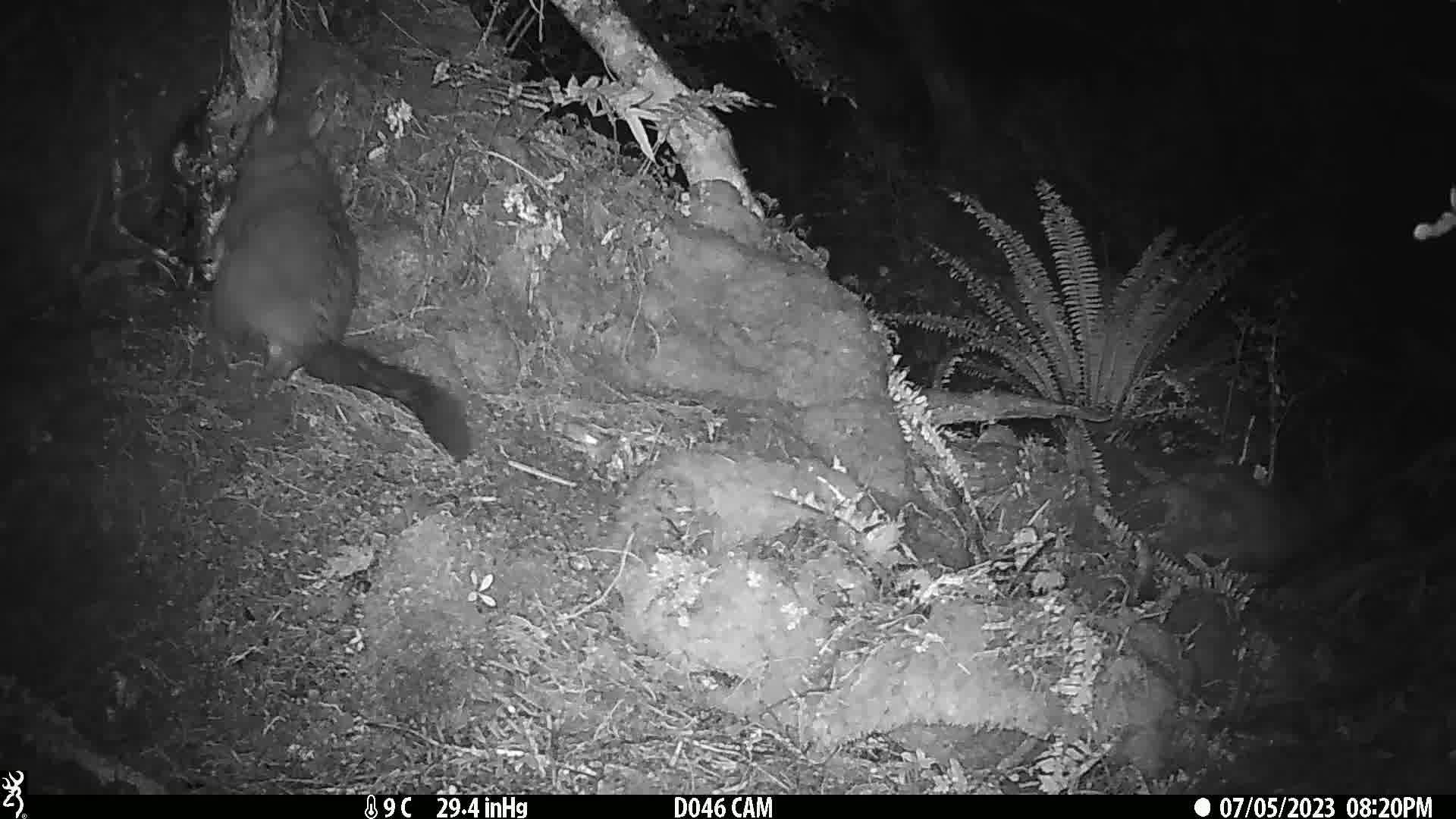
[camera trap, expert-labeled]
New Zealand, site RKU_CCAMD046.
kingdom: Animalia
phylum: Chordata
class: Mammalia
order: Diprotodontia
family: Phalangeridae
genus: Trichosurus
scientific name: Trichosurus vulpecula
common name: common brushtail possum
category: possum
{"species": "possum (common brushtail possum) (Trichosurus vulpecula)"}